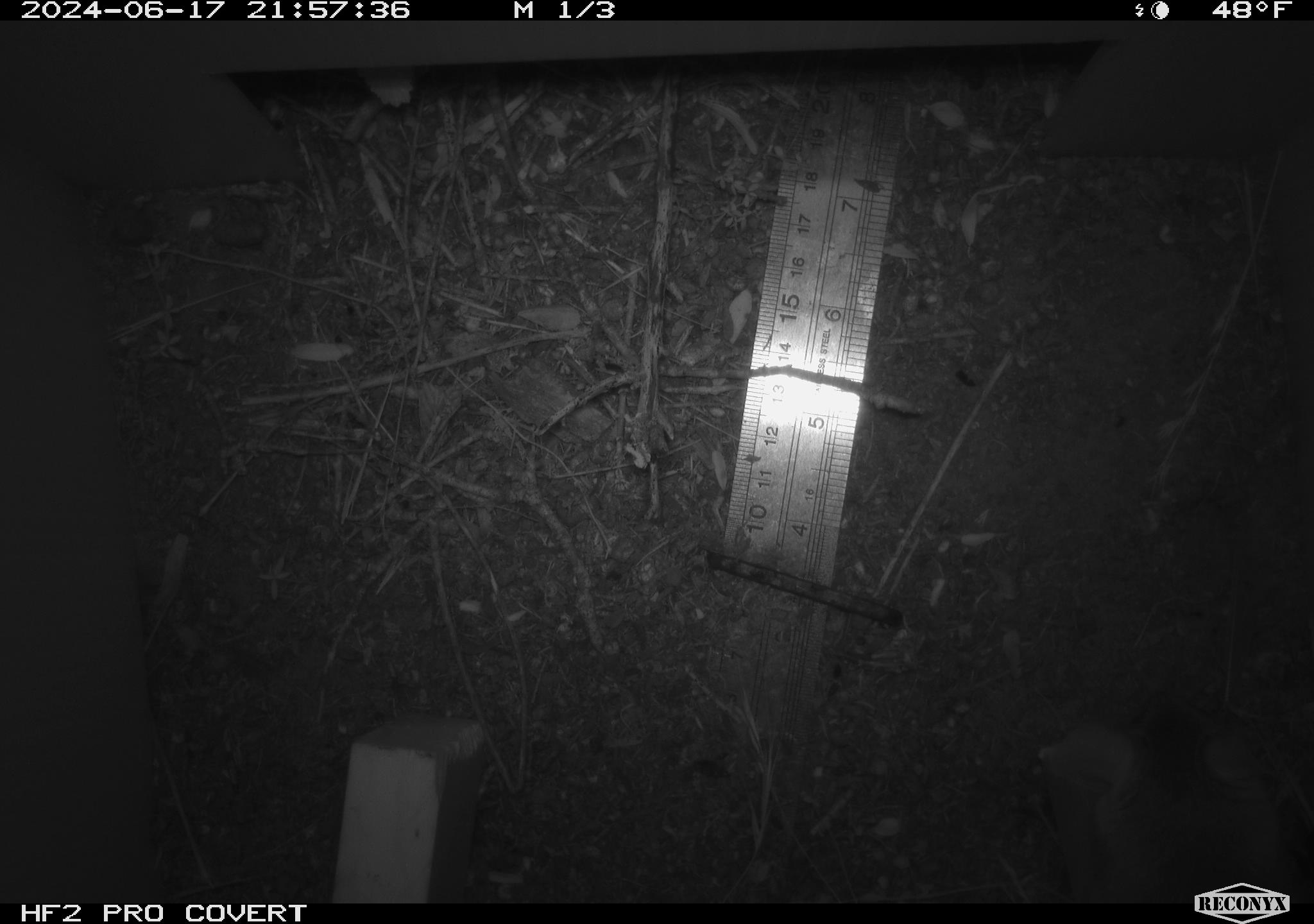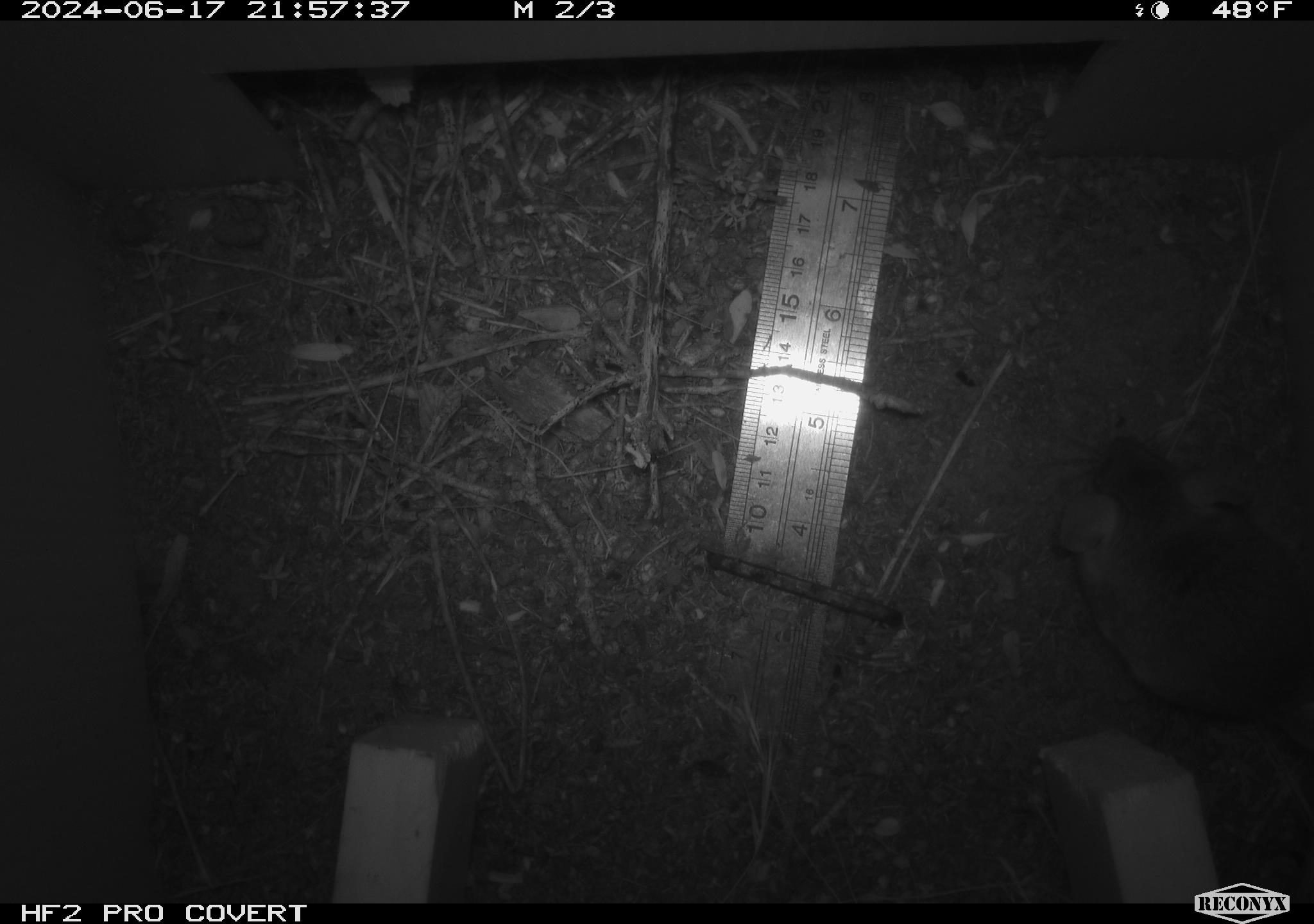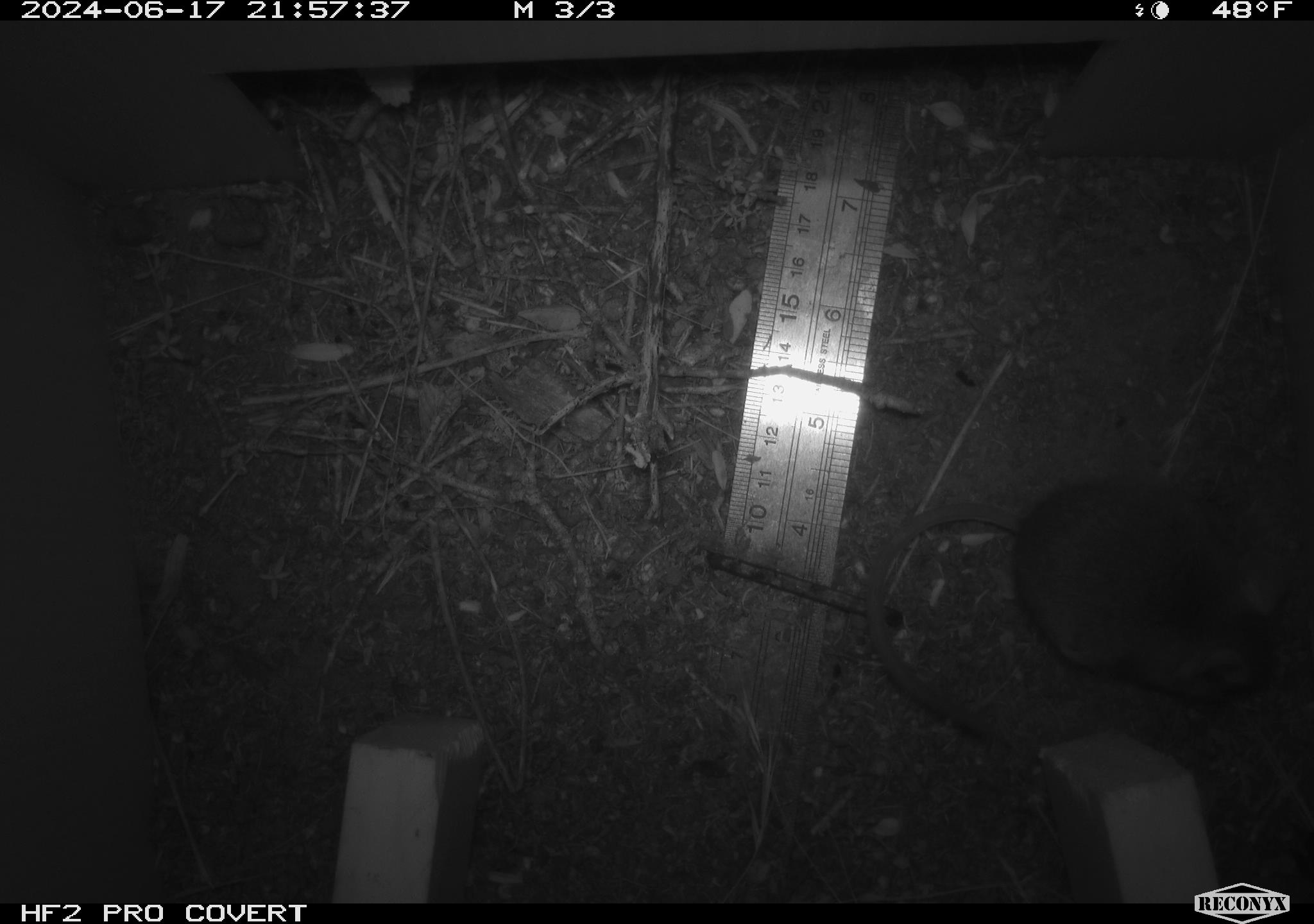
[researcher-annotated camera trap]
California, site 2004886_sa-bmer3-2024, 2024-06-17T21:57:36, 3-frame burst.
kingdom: Animalia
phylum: Chordata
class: Mammalia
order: Rodentia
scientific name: Rodentia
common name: mouse species